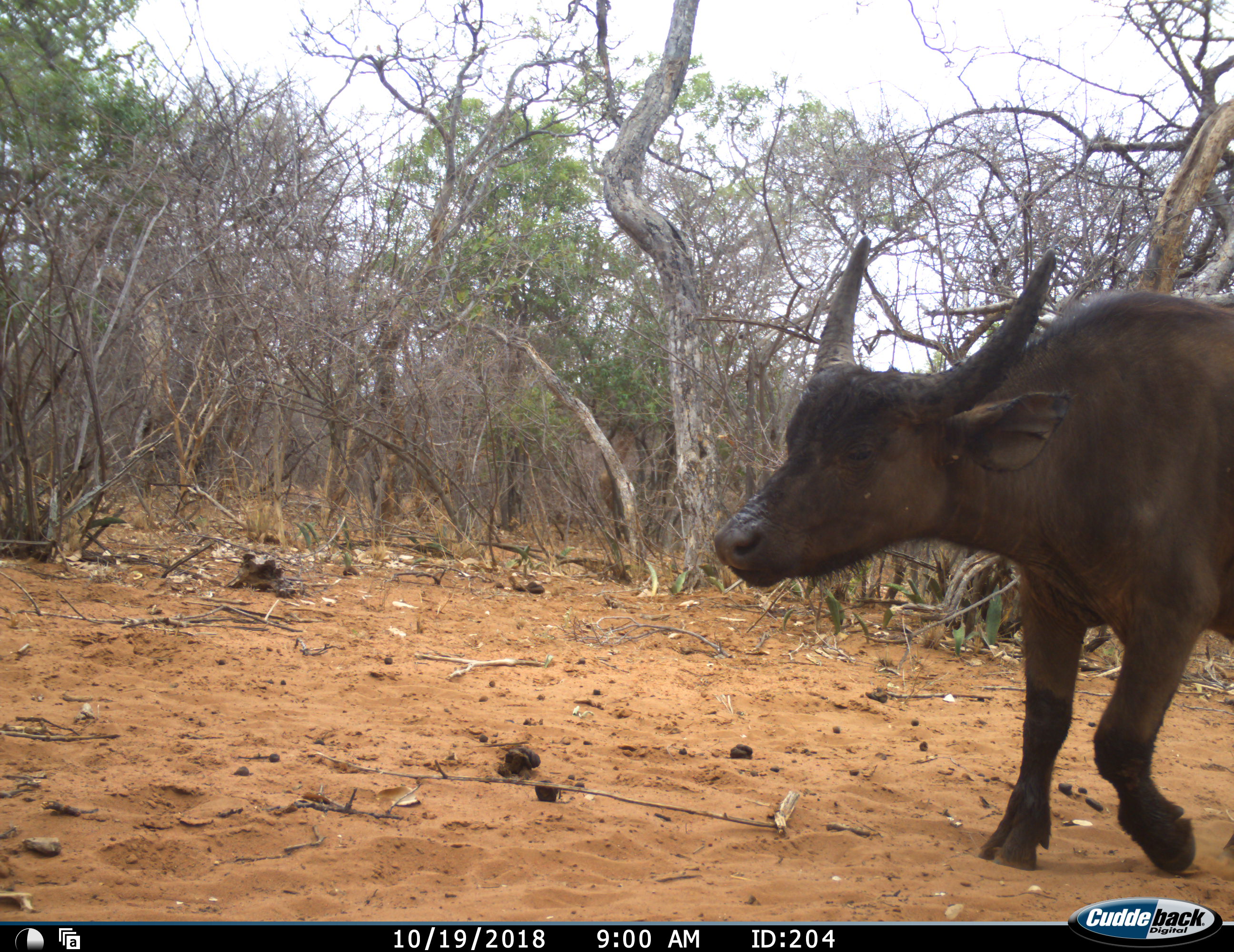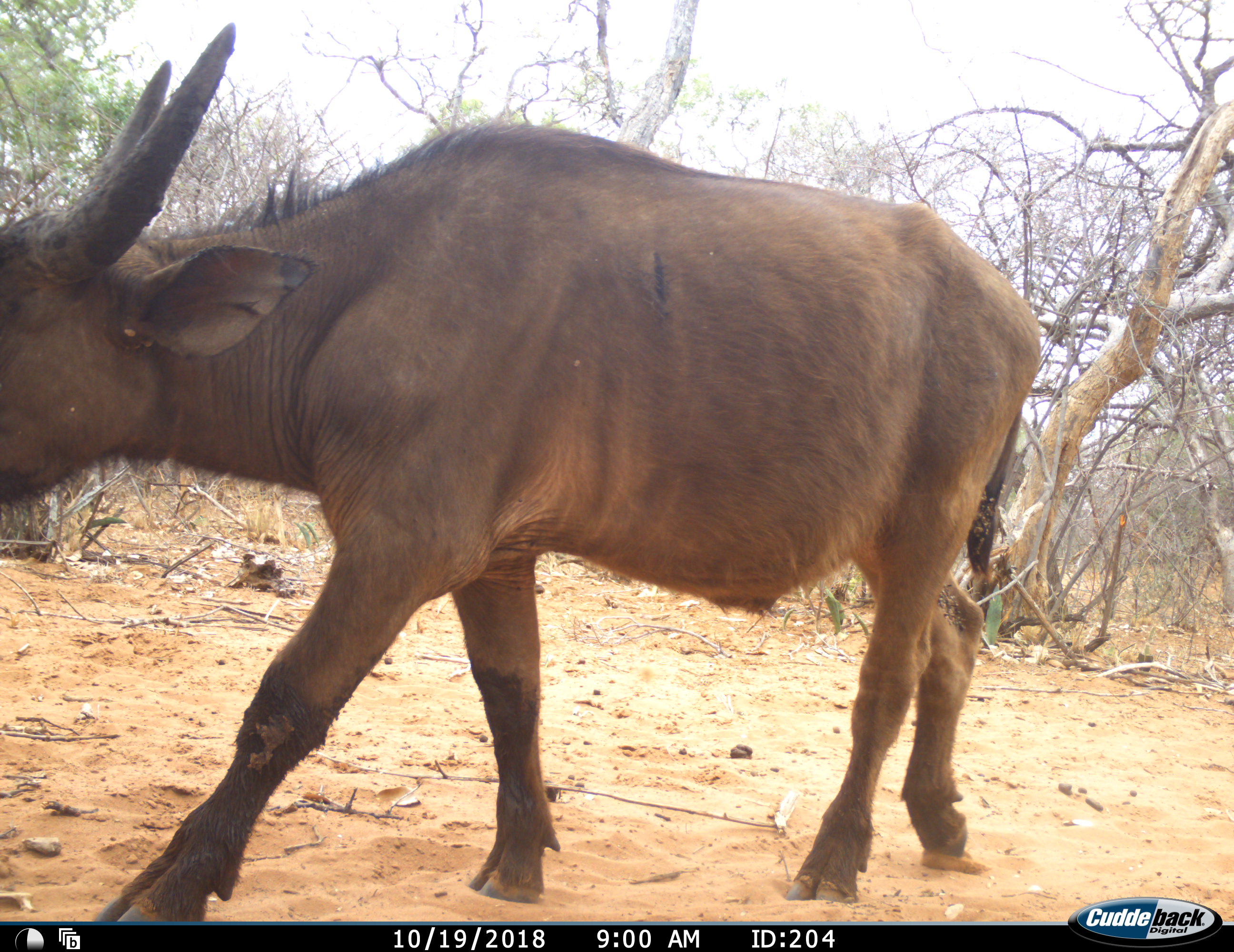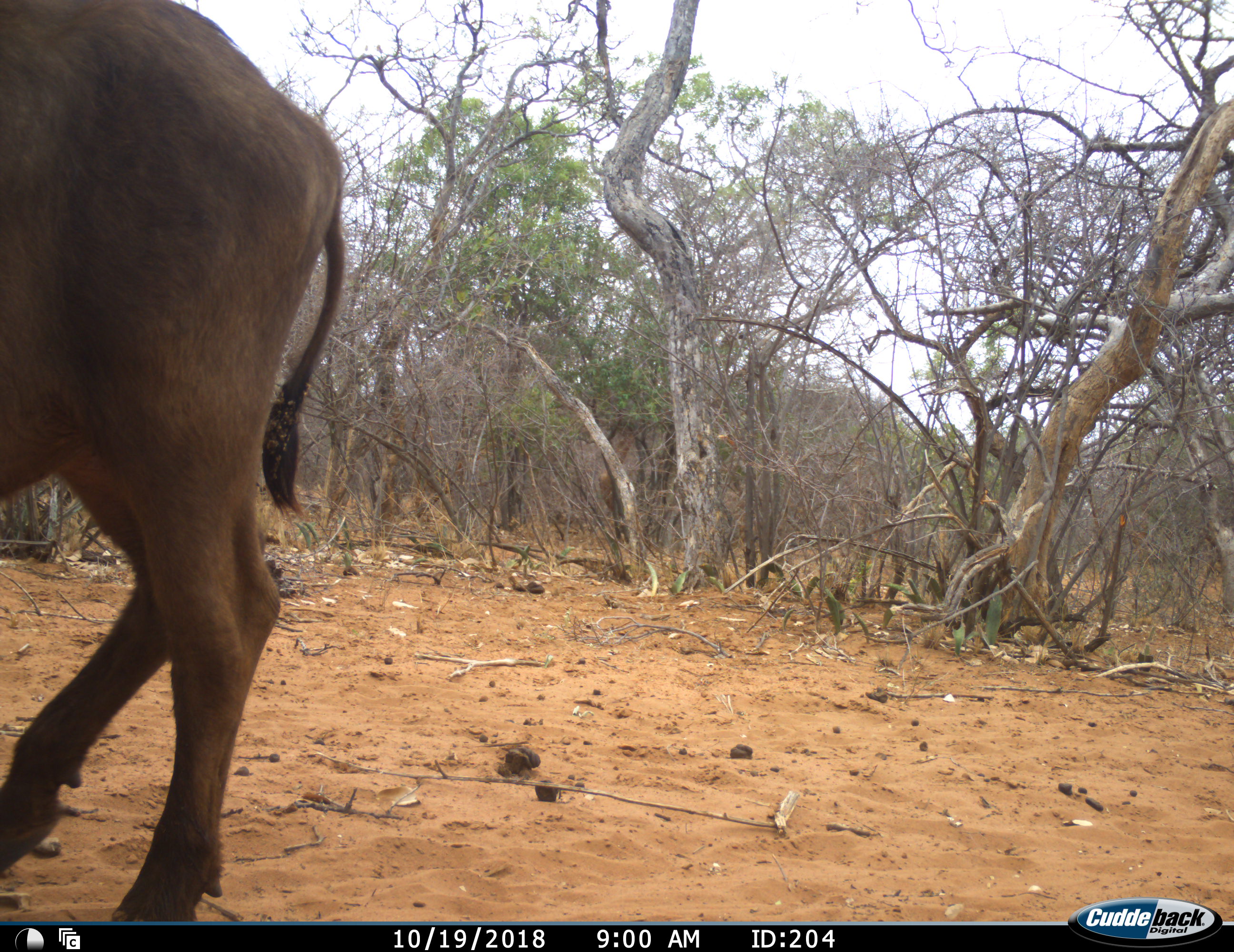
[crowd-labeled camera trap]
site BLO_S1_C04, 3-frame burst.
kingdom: Animalia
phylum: Chordata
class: Mammalia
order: Artiodactyla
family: Bovidae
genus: Syncerus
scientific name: Syncerus caffer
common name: african buffalo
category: buffalo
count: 1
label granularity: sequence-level